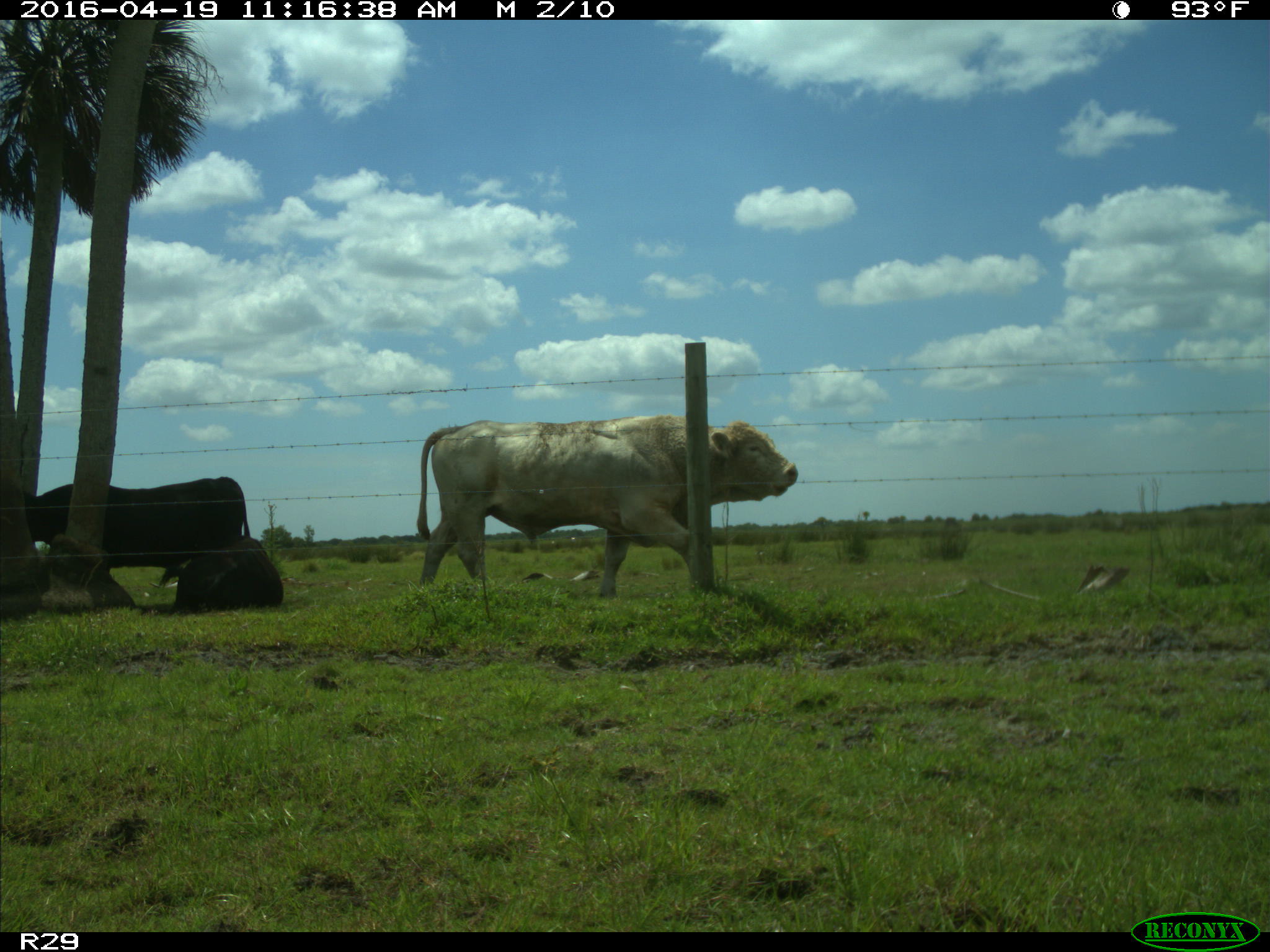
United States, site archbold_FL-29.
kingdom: Animalia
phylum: Chordata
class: Mammalia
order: Artiodactyla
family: Bovidae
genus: Bos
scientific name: Bos taurus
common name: domestic cow